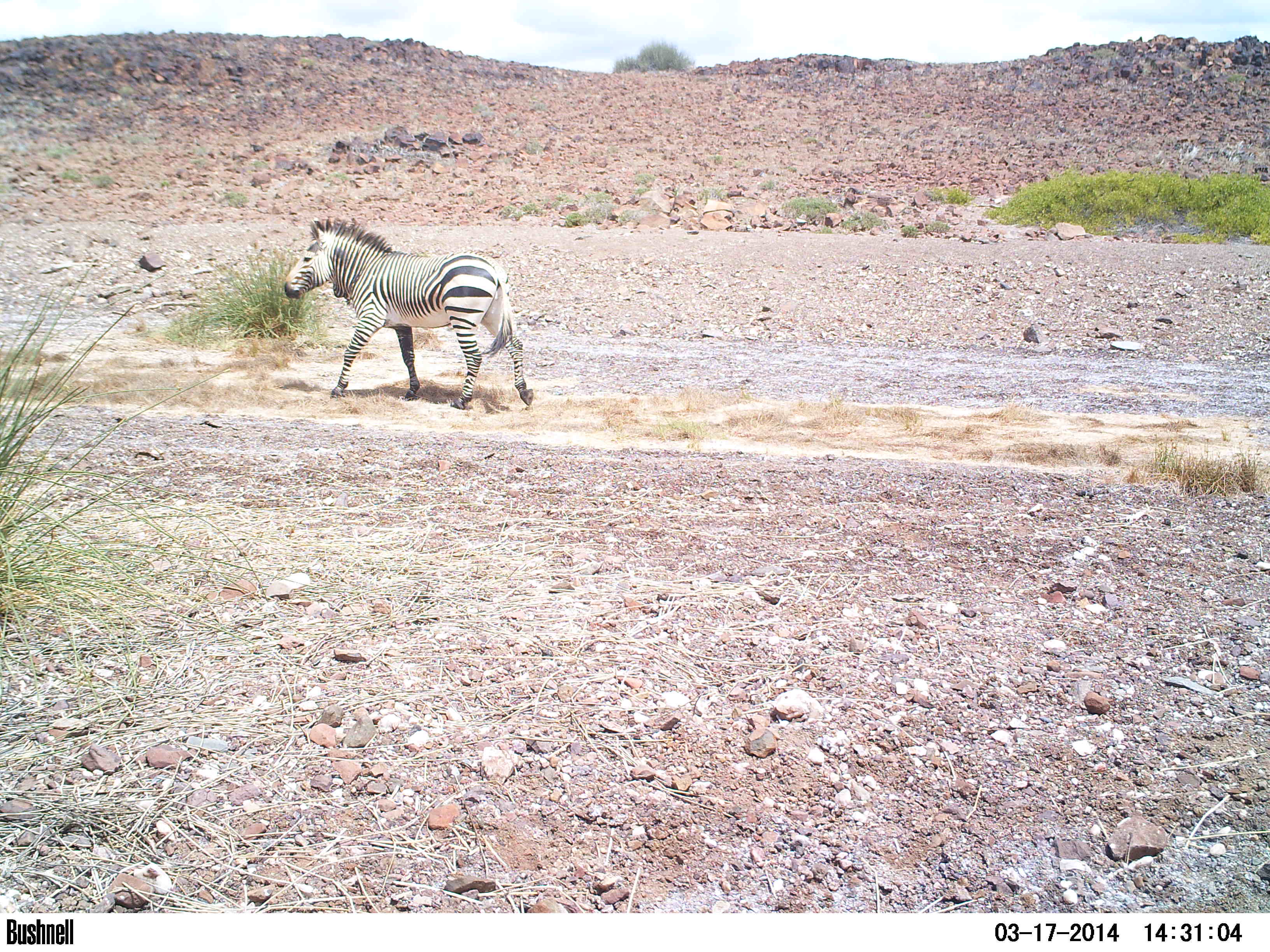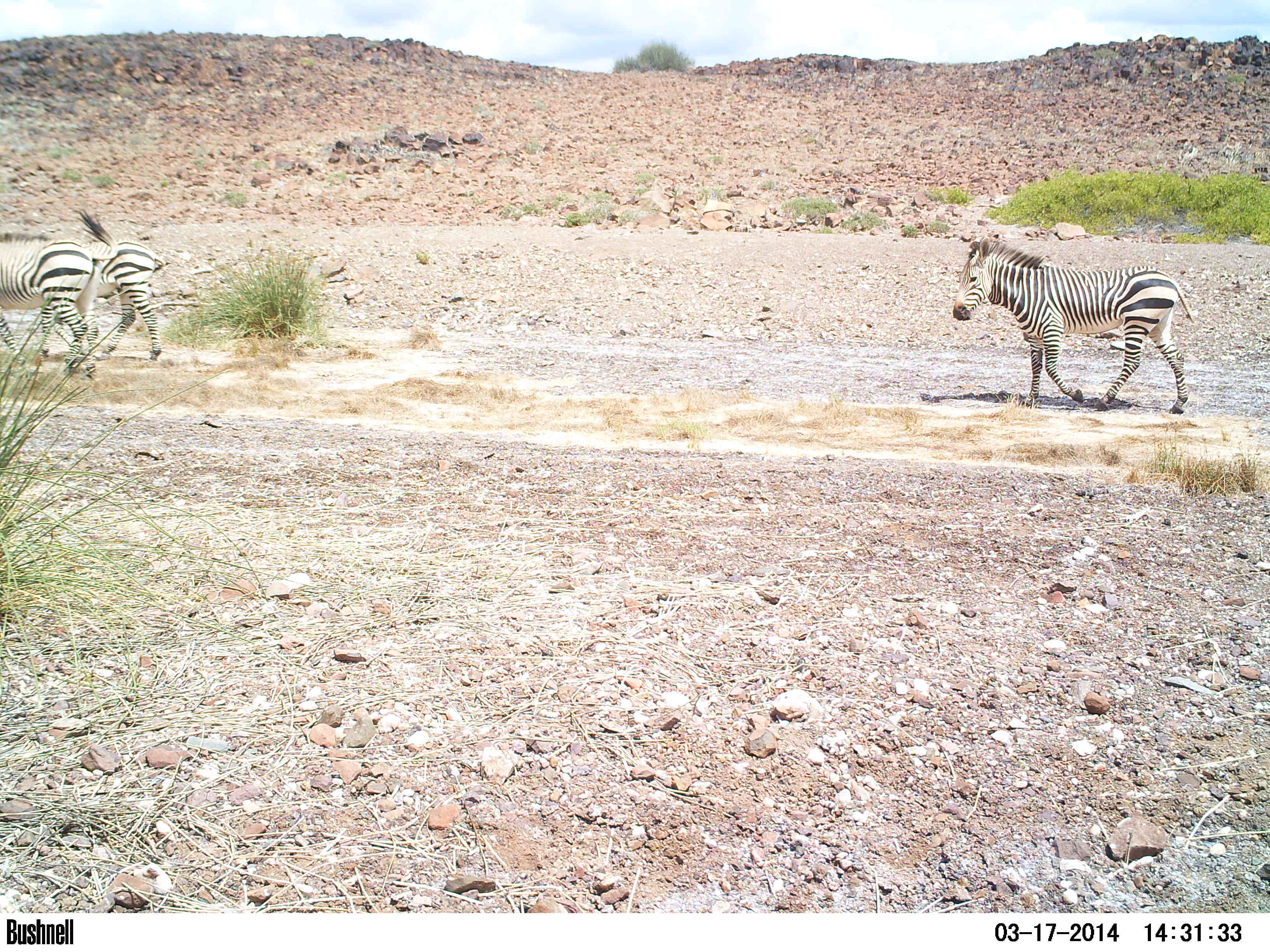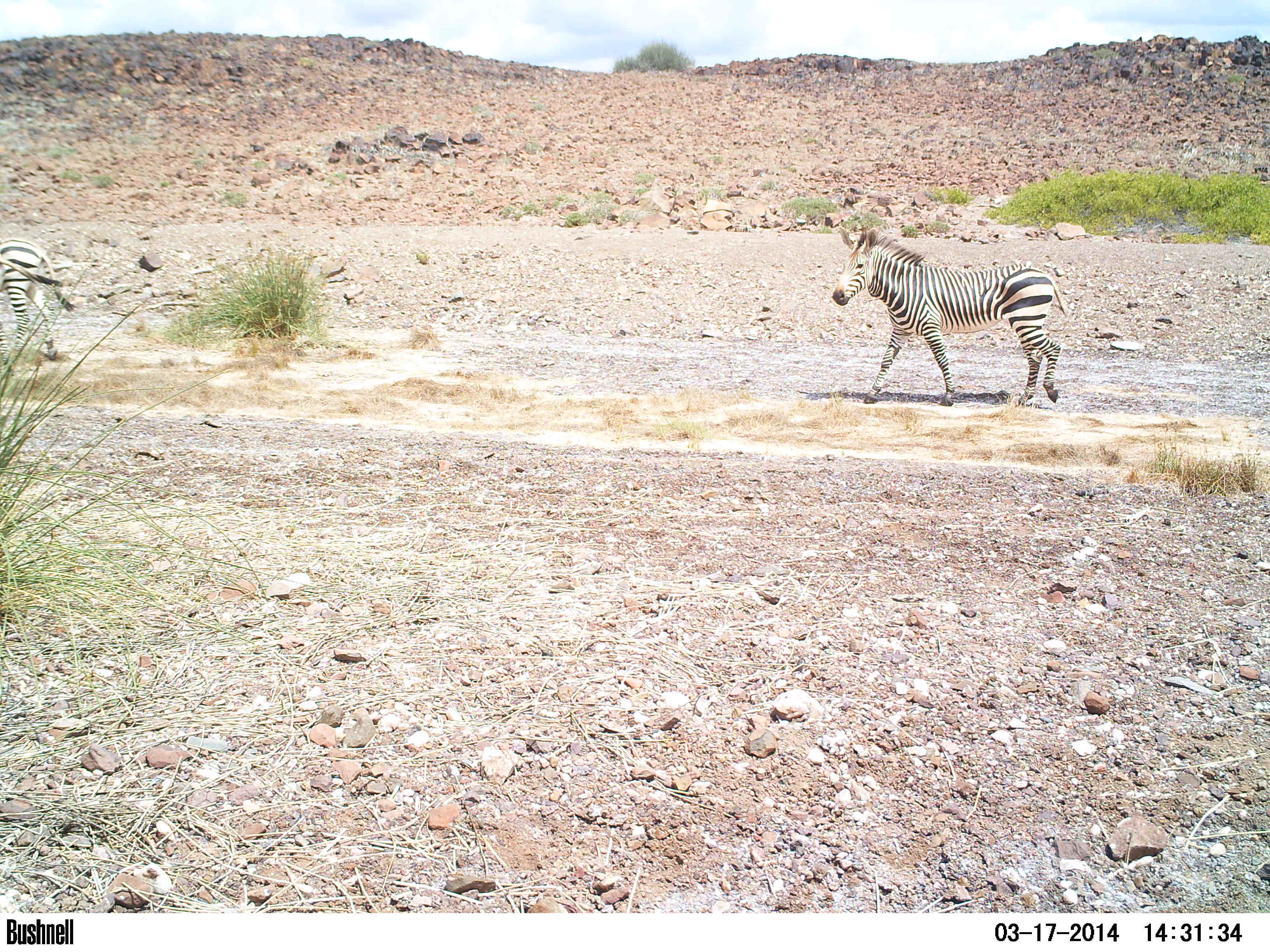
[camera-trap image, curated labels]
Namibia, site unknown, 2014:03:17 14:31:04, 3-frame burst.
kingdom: Animalia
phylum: Chordata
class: Mammalia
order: Perissodactyla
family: Equidae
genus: Equus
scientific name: Equus zebra hartmannae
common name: hartmann's mountain zebra